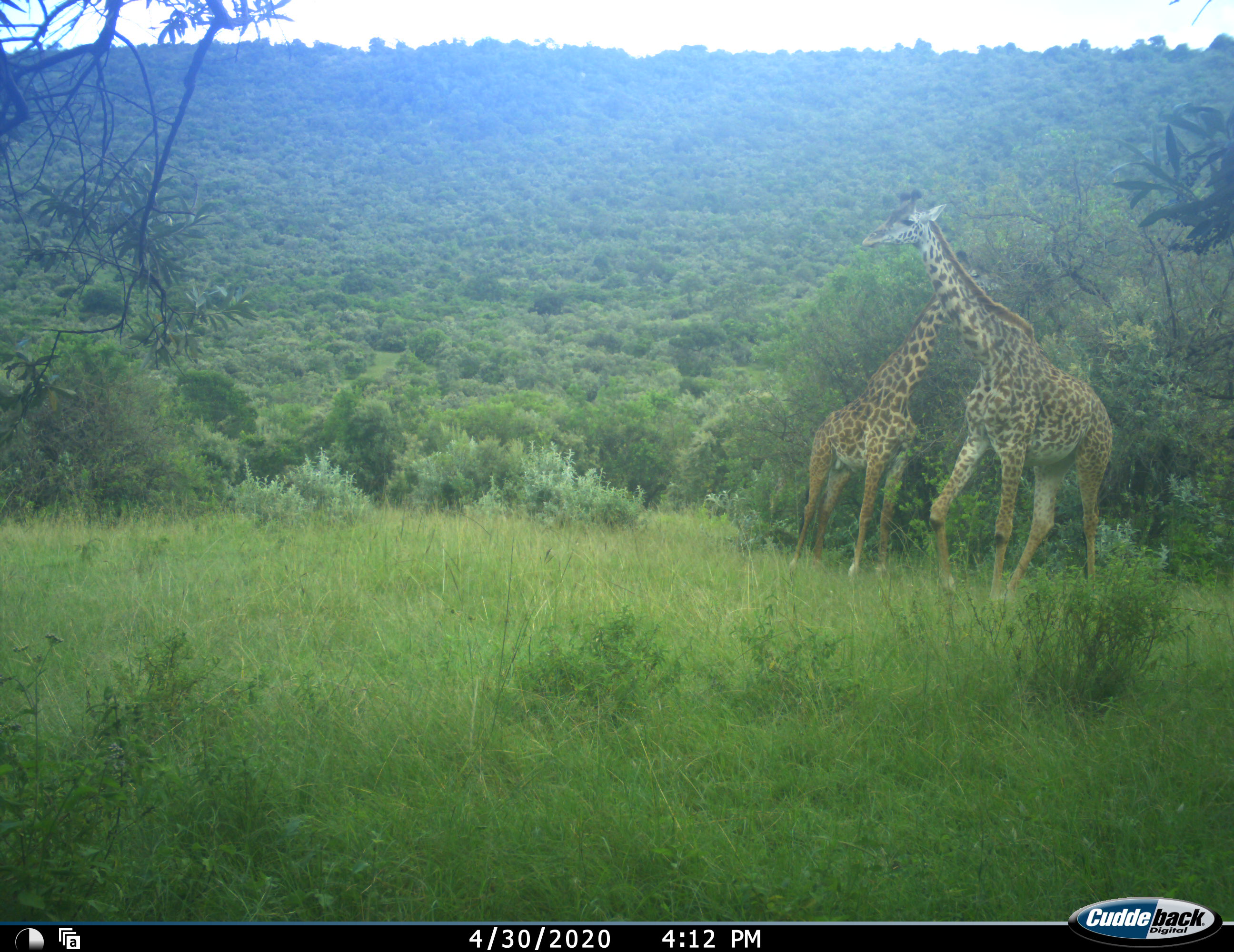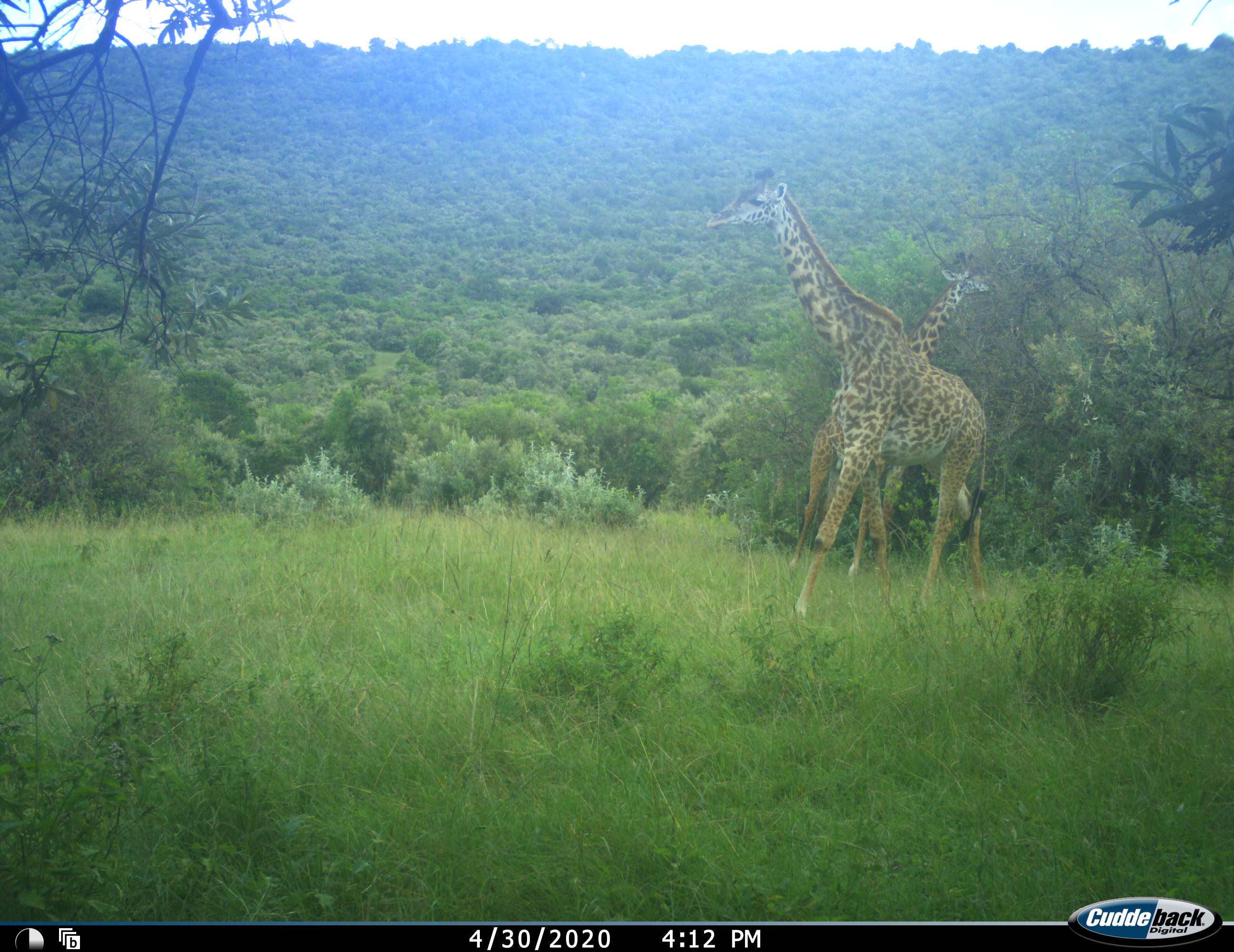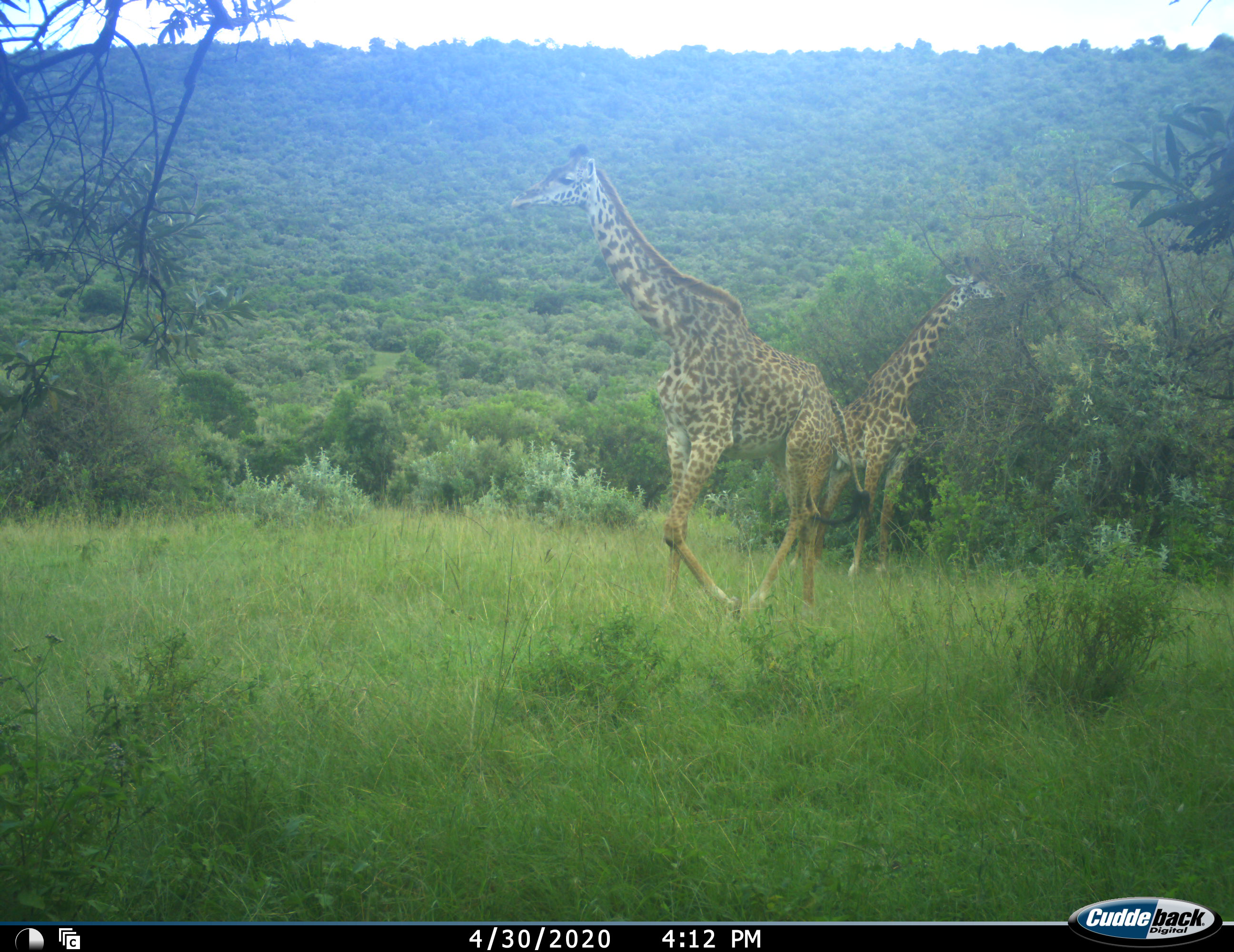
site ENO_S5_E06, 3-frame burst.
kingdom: Animalia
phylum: Chordata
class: Mammalia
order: Artiodactyla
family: Giraffidae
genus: Giraffa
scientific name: Giraffa camelopardalis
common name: giraffe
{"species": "giraffe (Giraffa camelopardalis)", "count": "2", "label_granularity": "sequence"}